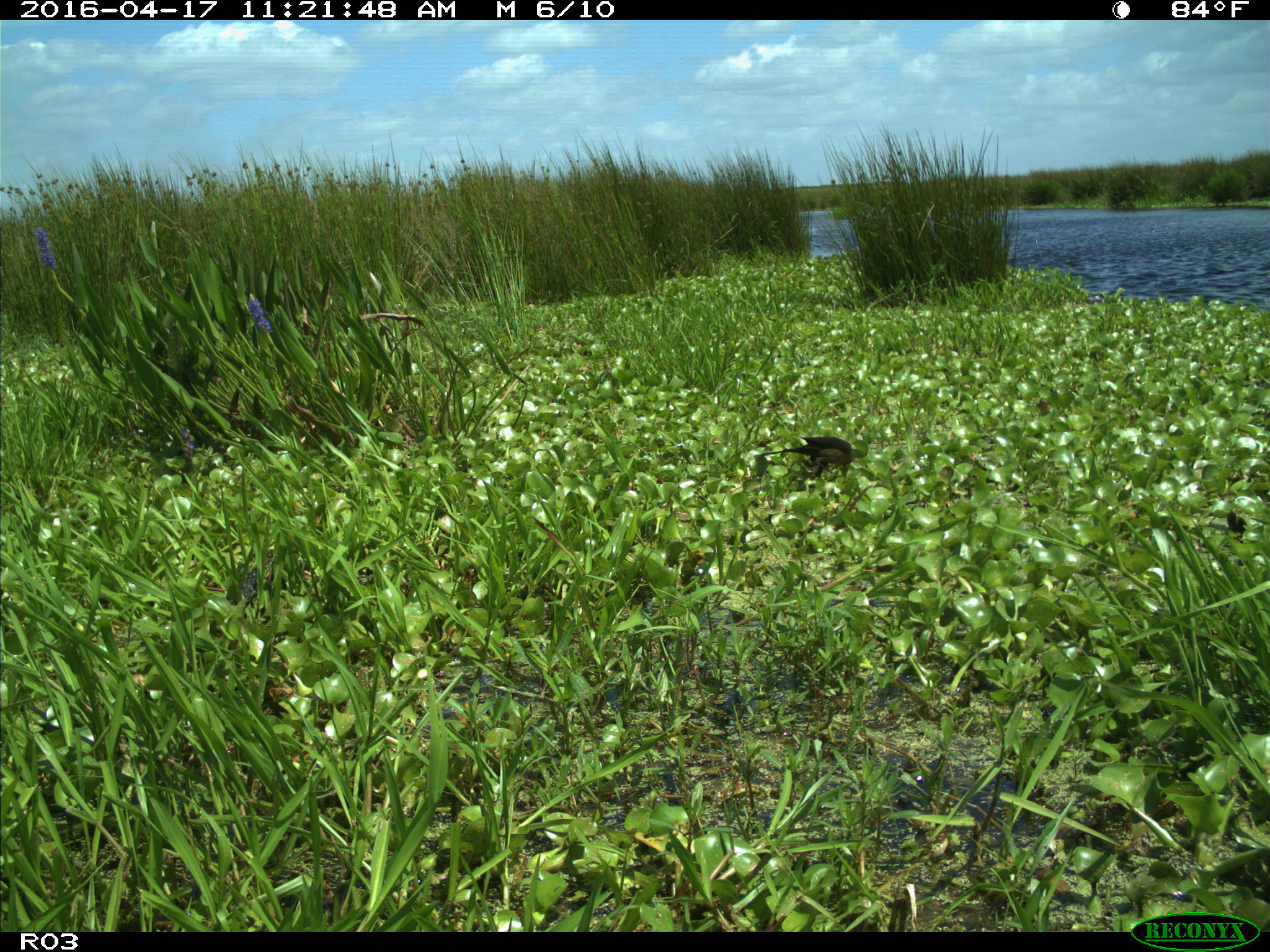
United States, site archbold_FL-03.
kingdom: Animalia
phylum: Chordata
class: Aves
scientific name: Aves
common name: birds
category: unidentified bird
Unidentified bird (birds) (Aves).